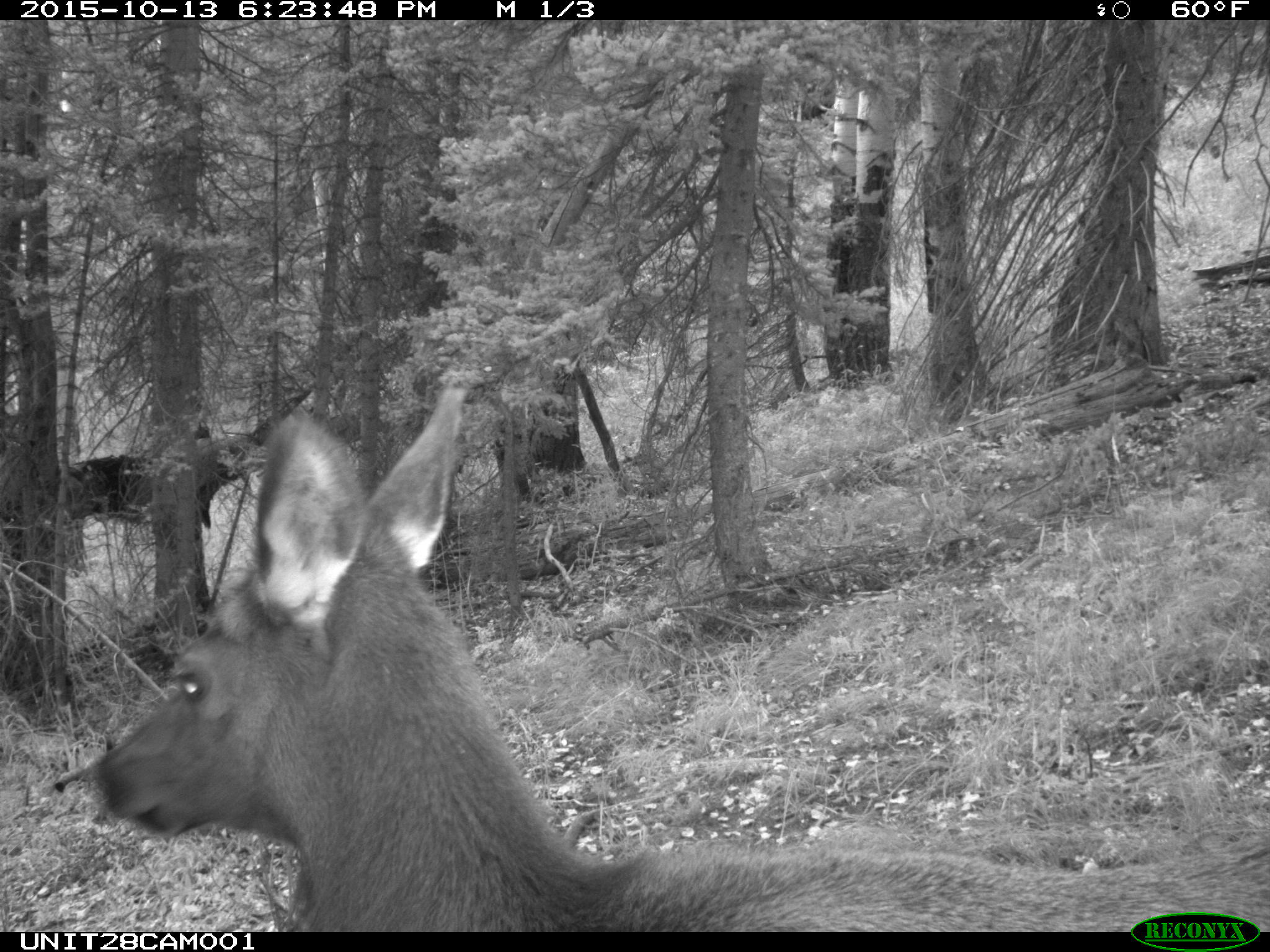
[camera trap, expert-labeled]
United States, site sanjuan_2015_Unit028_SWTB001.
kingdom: Animalia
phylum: Chordata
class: Mammalia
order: Artiodactyla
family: Cervidae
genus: Cervus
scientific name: Cervus elaphus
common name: red deer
Cervus elaphus (red deer).